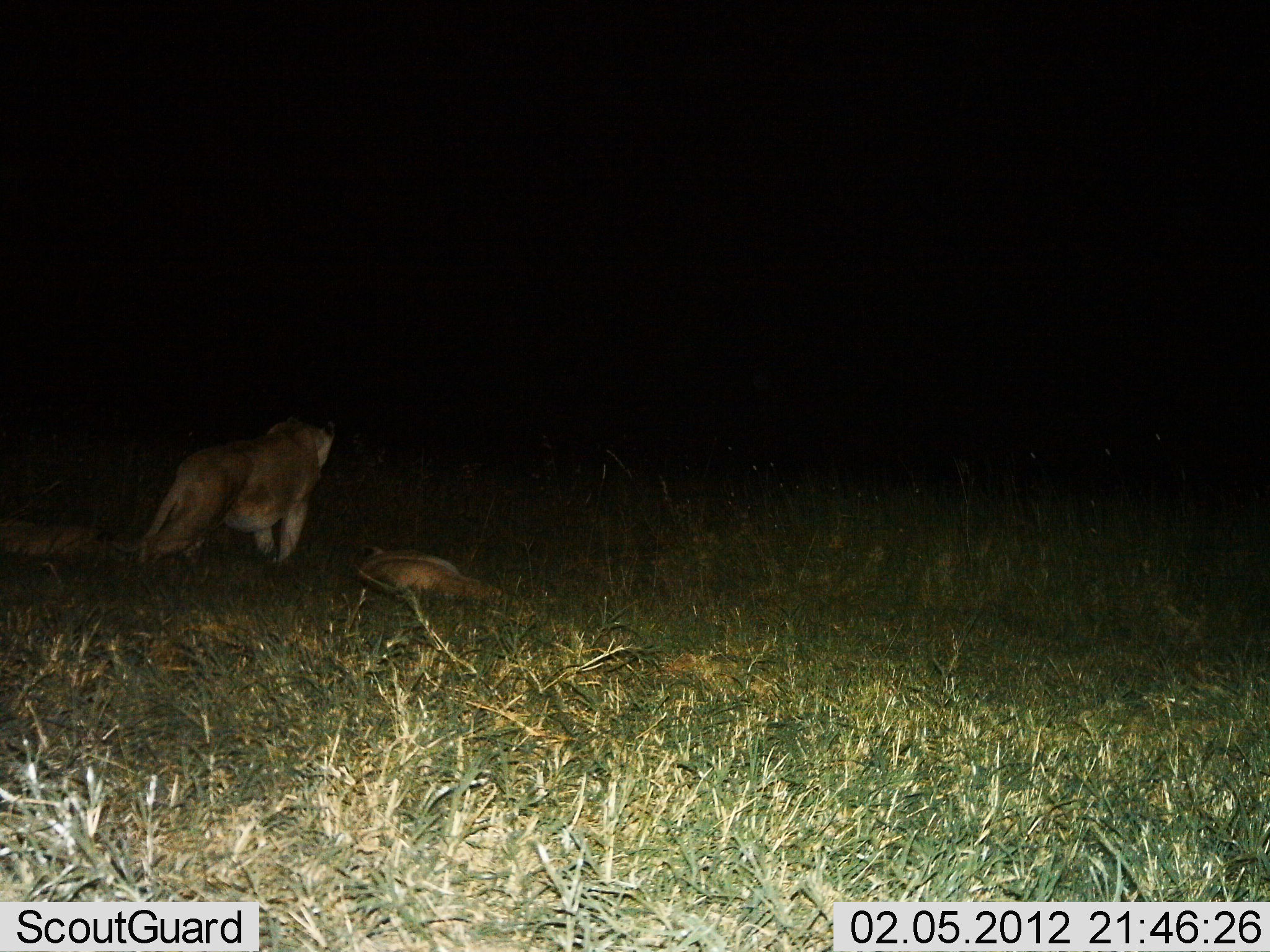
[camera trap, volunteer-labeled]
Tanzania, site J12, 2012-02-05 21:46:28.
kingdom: Animalia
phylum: Chordata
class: Mammalia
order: Carnivora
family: Felidae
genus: Panthera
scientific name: Panthera leo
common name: lion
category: lionfemale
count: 3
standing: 60%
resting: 80%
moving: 20%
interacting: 5%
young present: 20%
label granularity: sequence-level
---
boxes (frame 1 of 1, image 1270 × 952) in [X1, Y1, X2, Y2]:
animal: [101, 416, 336, 568]; [349, 542, 505, 605]; [0, 516, 105, 567]